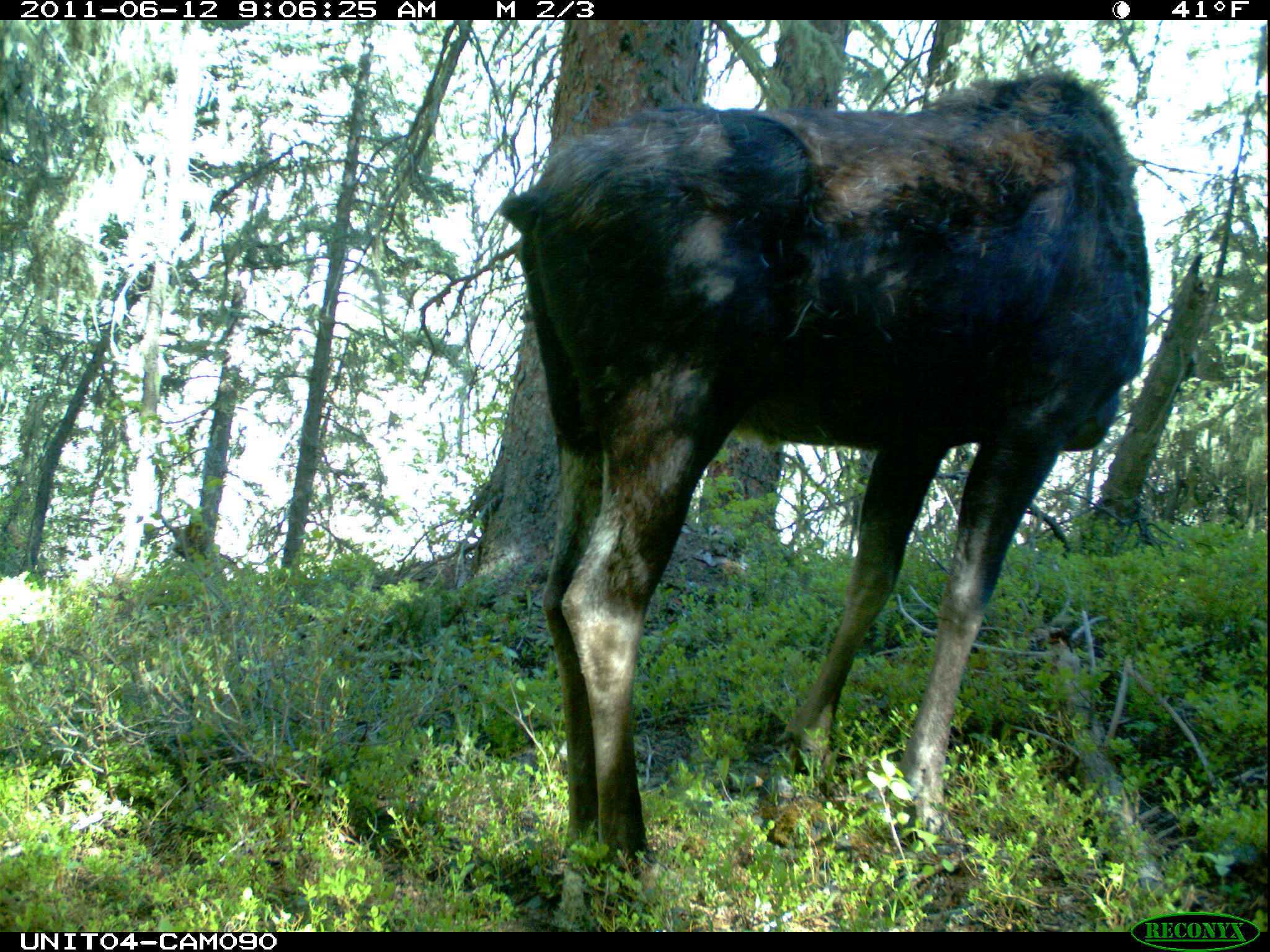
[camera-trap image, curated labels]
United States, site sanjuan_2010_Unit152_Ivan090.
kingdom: Animalia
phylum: Chordata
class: Mammalia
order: Artiodactyla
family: Cervidae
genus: Alces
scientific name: Alces alces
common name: moose